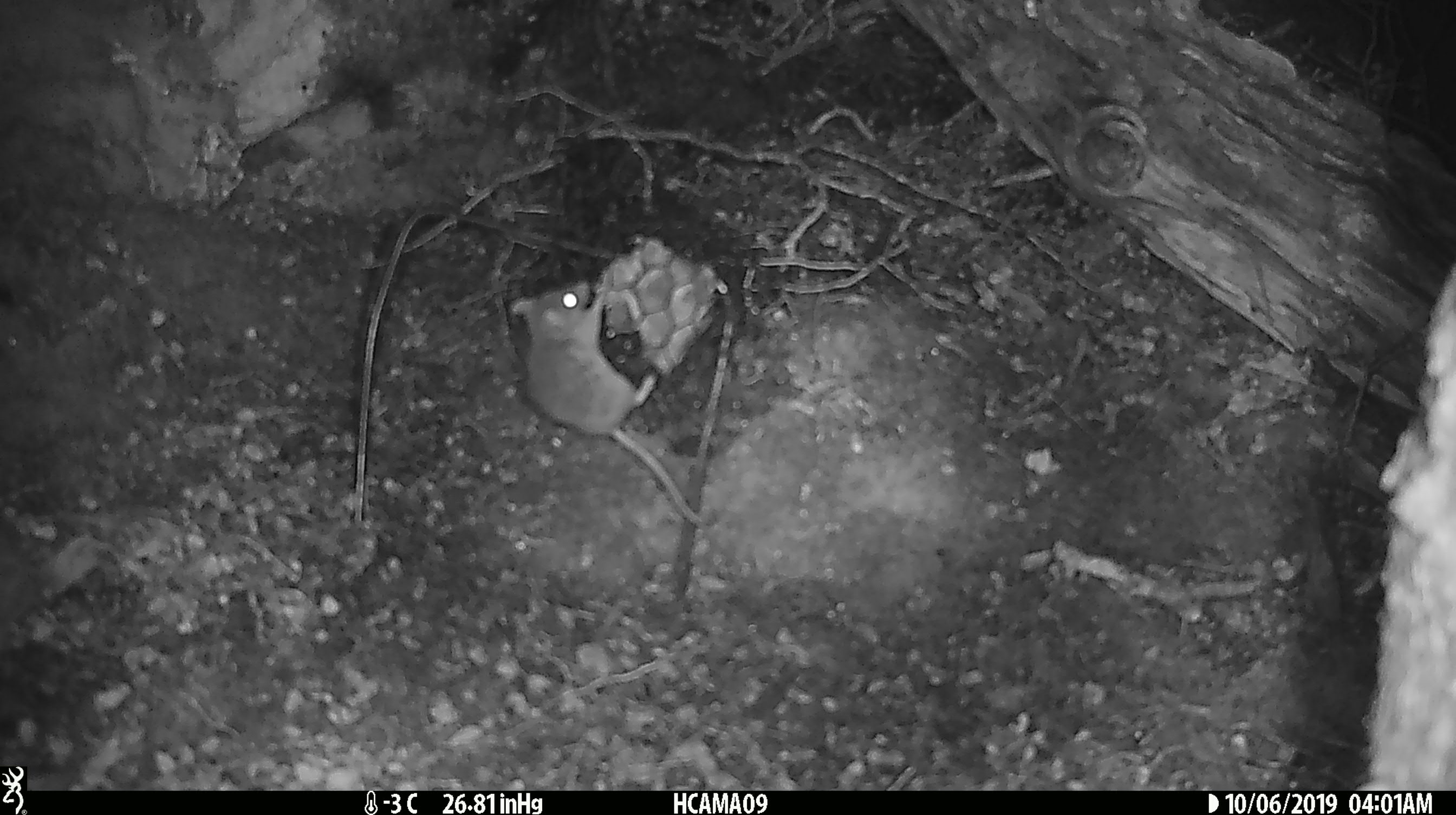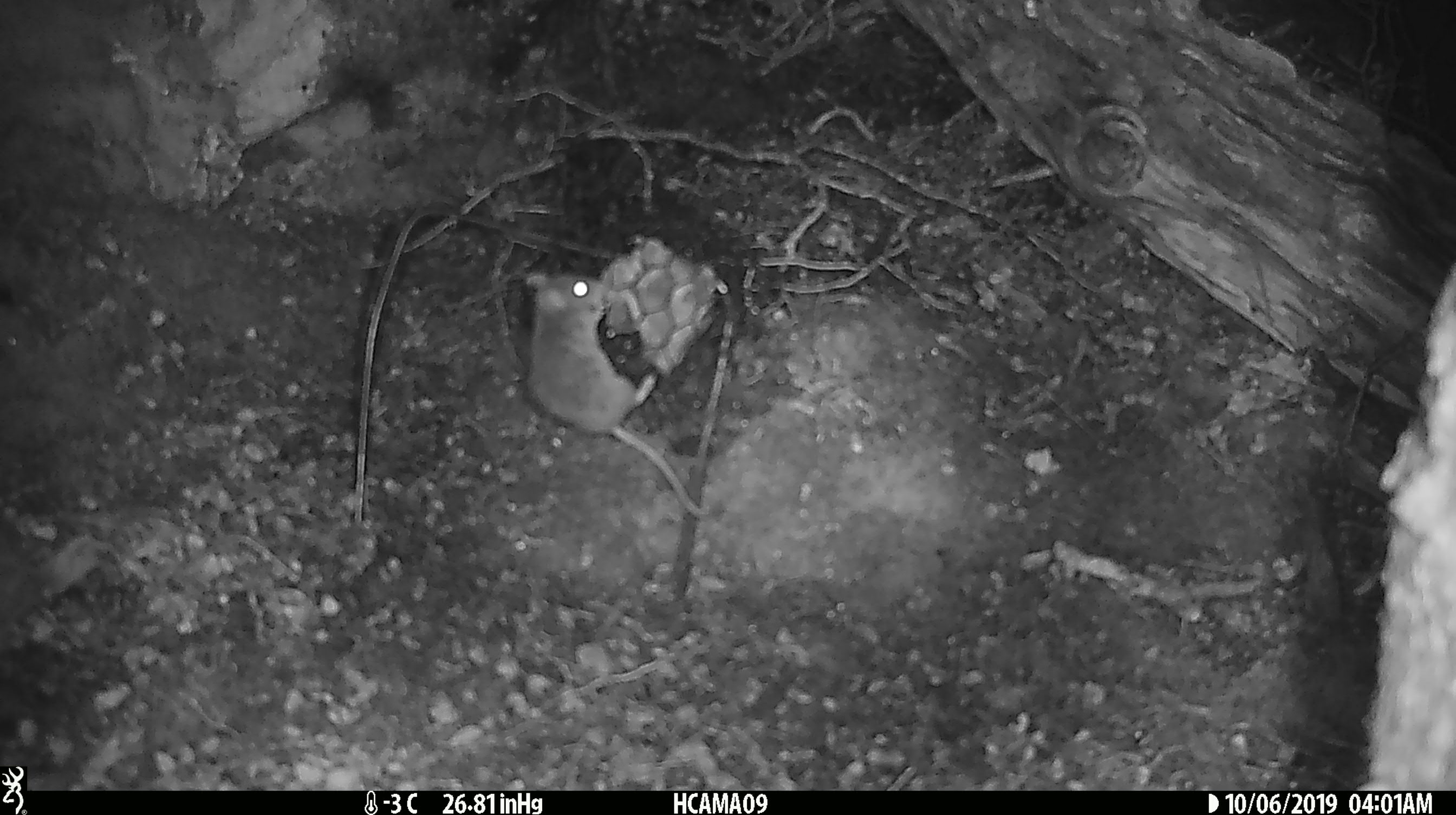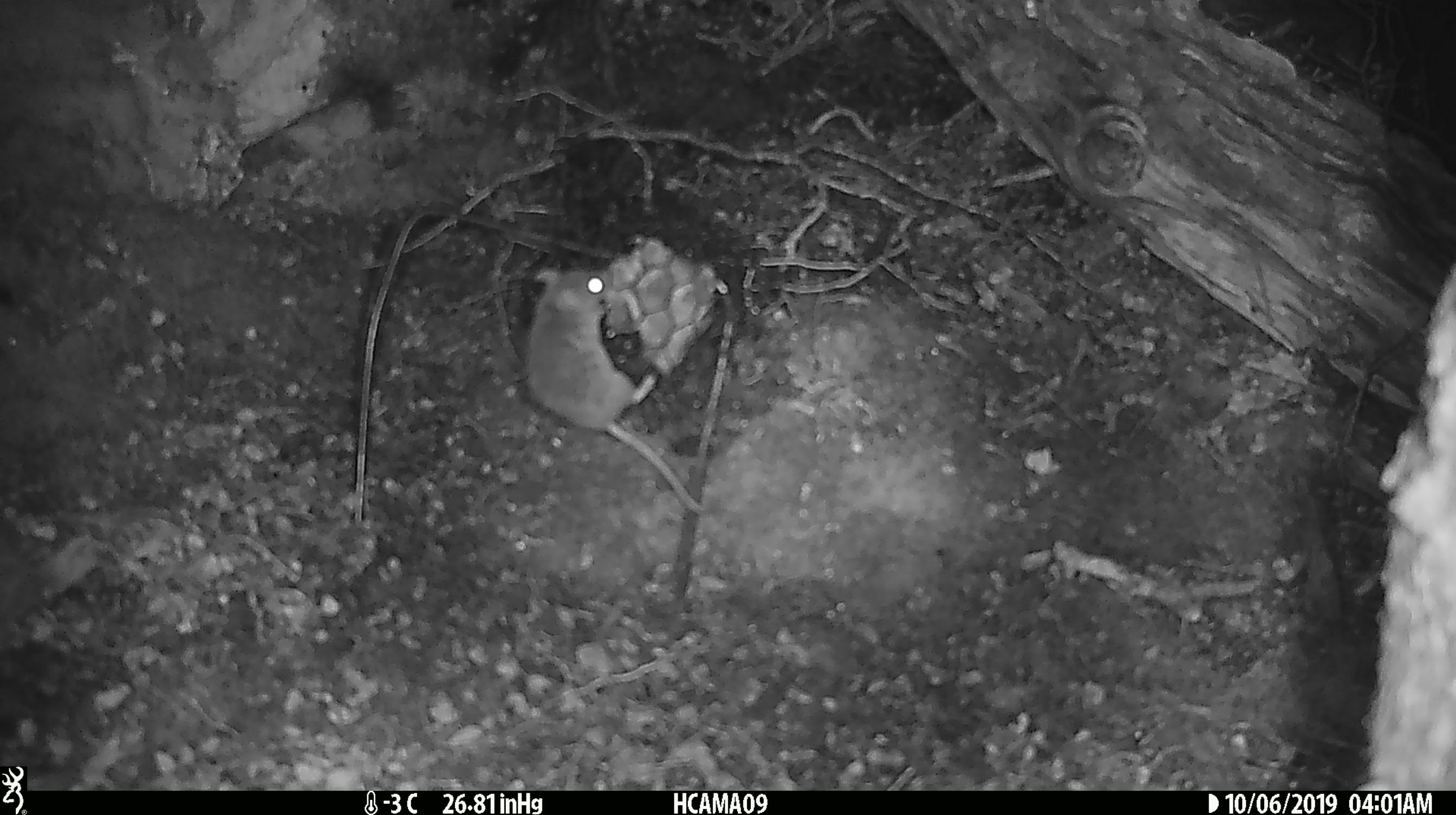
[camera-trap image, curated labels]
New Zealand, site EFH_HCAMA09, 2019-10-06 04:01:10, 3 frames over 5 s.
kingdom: Animalia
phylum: Chordata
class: Mammalia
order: Rodentia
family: Muridae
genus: Mus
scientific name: Mus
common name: mouse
Mouse (Mus).